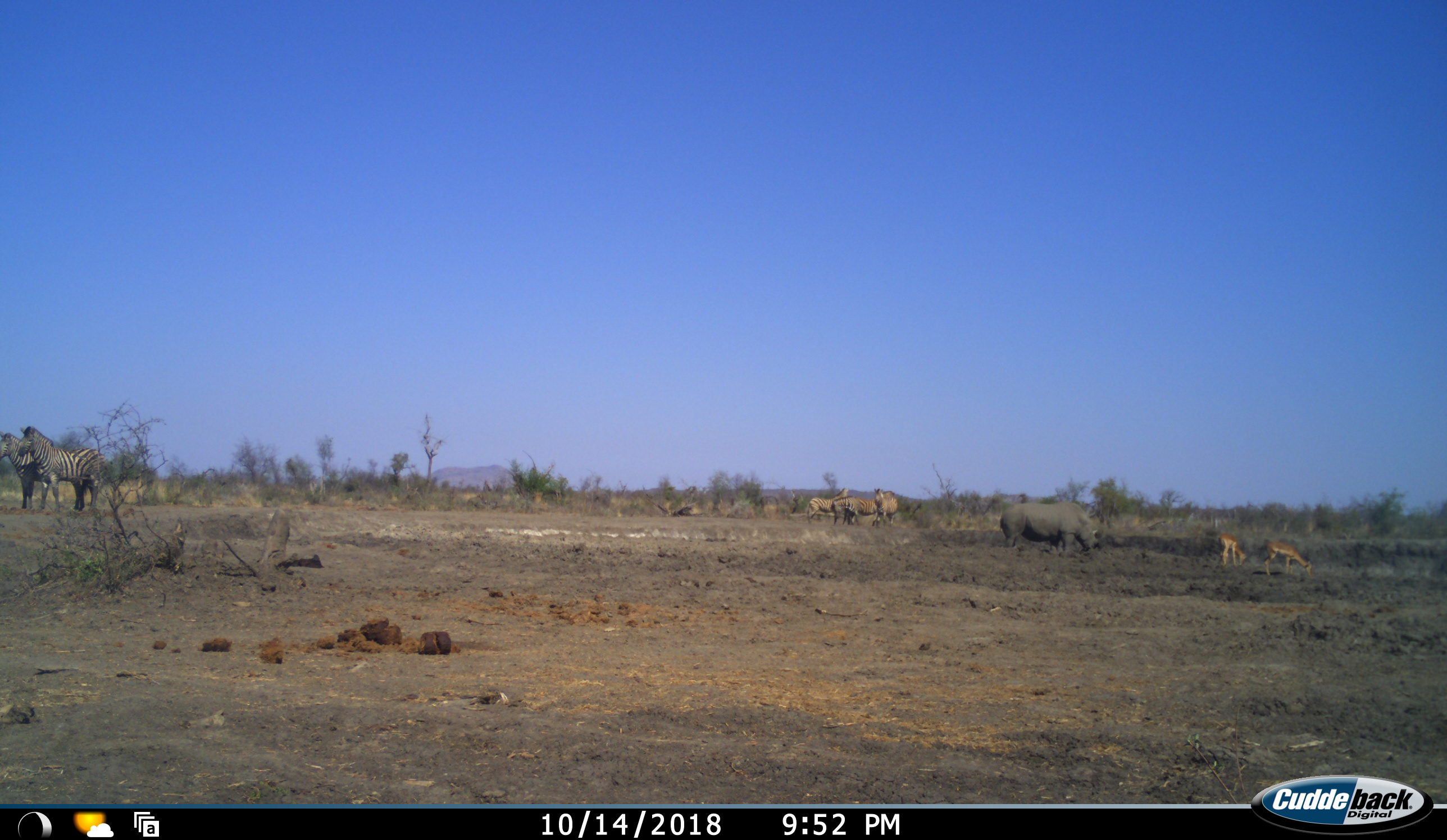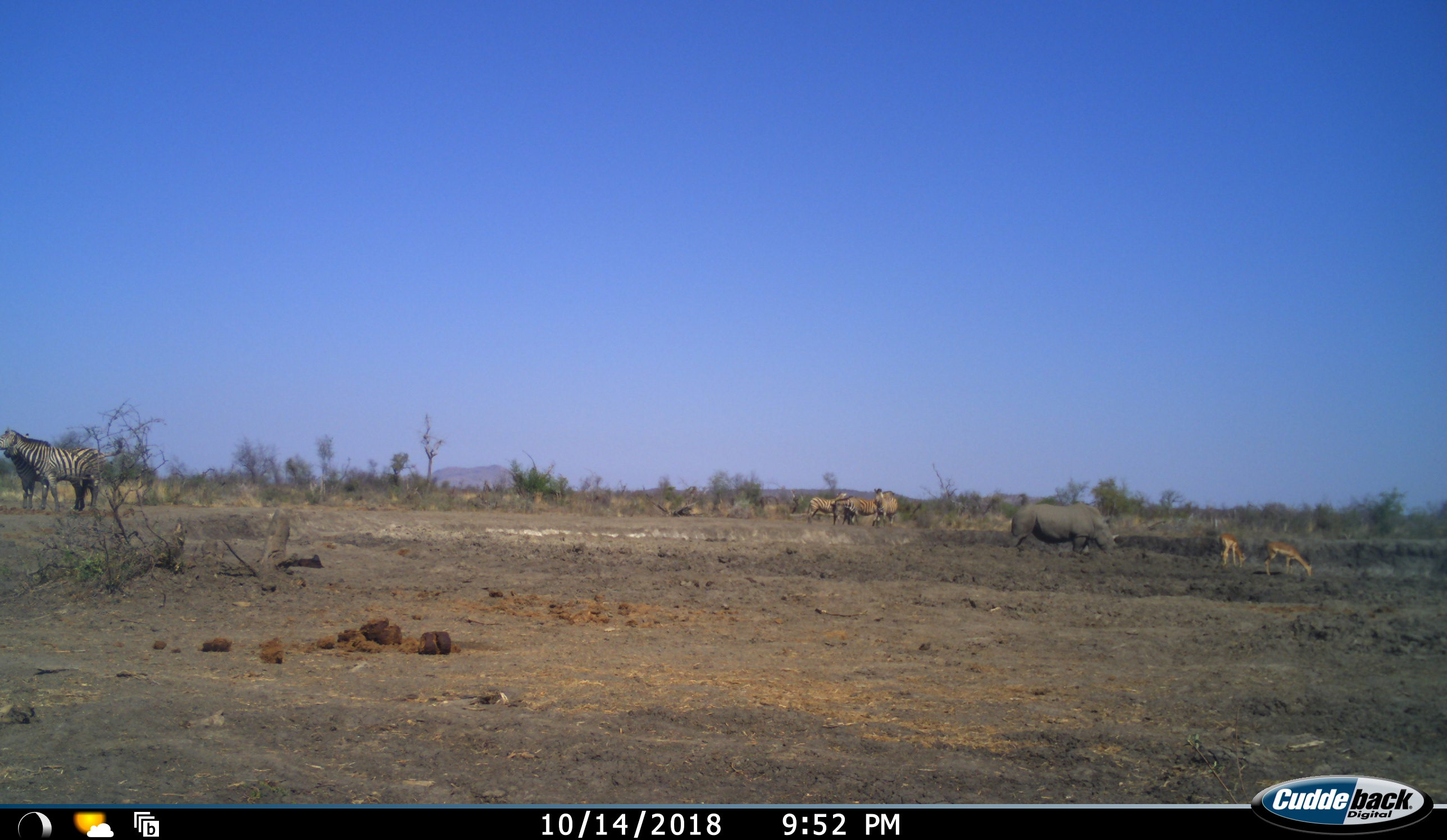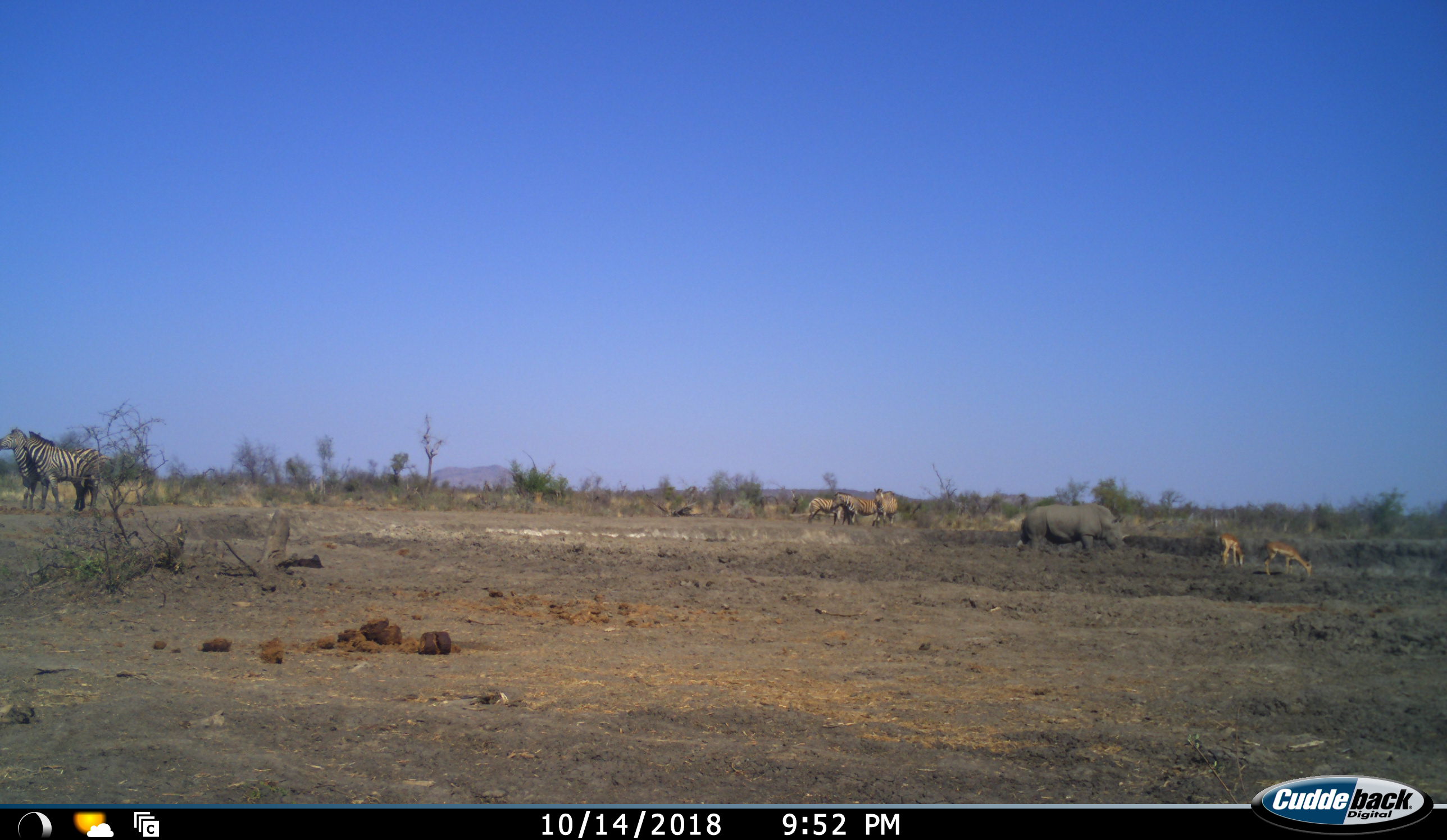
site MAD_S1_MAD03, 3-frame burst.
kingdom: Animalia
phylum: Chordata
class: Mammalia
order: Artiodactyla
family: Bovidae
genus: Aepyceros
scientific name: Aepyceros melampus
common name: impala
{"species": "impala (Aepyceros melampus)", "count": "2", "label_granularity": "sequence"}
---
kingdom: Animalia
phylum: Chordata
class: Mammalia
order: Perissodactyla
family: Rhinocerotidae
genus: Ceratotherium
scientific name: Ceratotherium simum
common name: white rhinoceros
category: rhinoceroswhite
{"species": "rhinoceroswhite (white rhinoceros) (Ceratotherium simum)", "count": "1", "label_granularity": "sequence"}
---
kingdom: Animalia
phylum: Chordata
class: Mammalia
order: Perissodactyla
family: Equidae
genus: Equus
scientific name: Equus quagga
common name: plains zebra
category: zebraplains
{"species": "zebraplains (plains zebra) (Equus quagga)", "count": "5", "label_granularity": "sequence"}